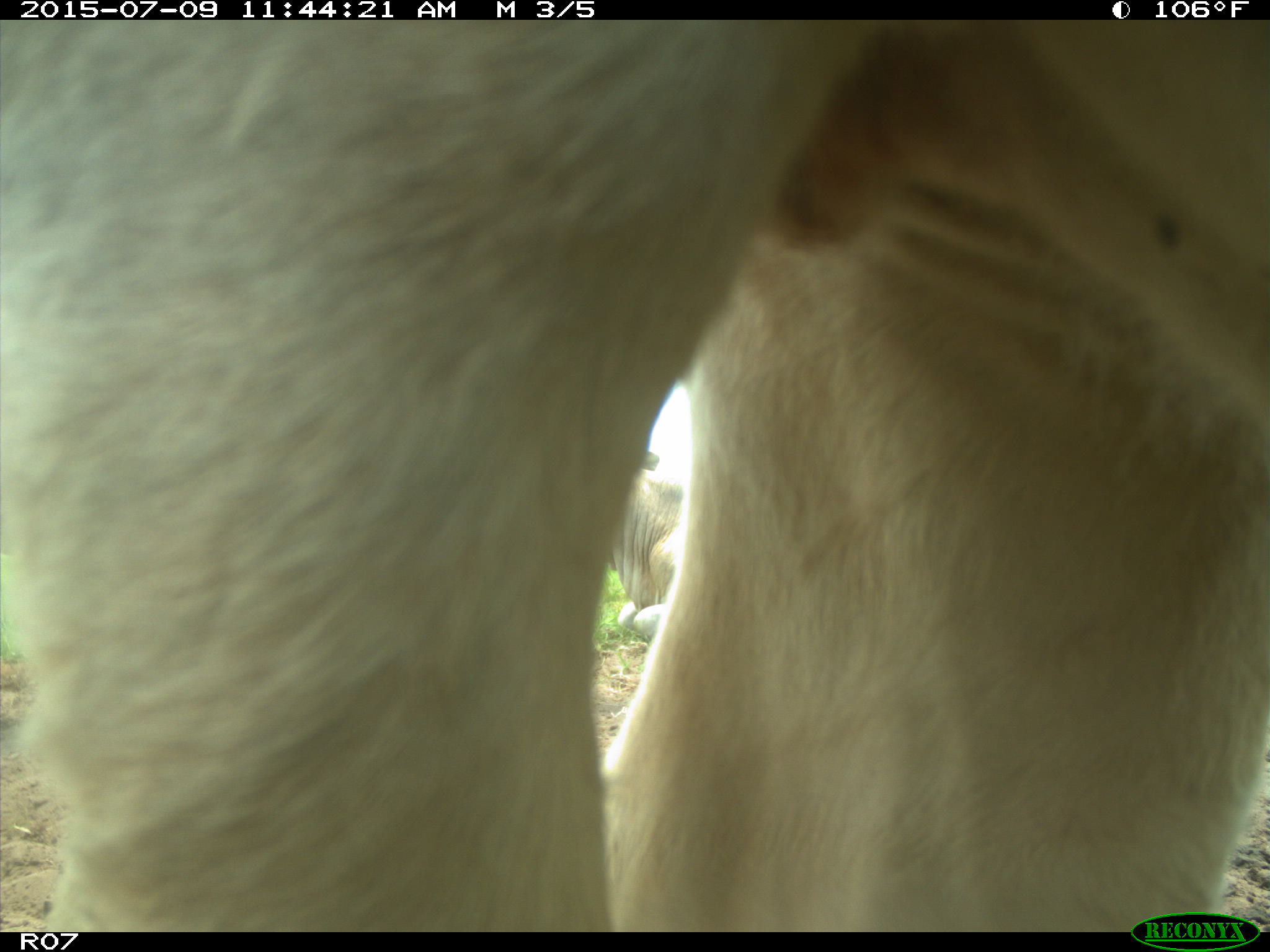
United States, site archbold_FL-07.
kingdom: Animalia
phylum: Chordata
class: Mammalia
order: Artiodactyla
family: Bovidae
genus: Bos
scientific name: Bos taurus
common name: domestic cow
Bos taurus (domestic cow).